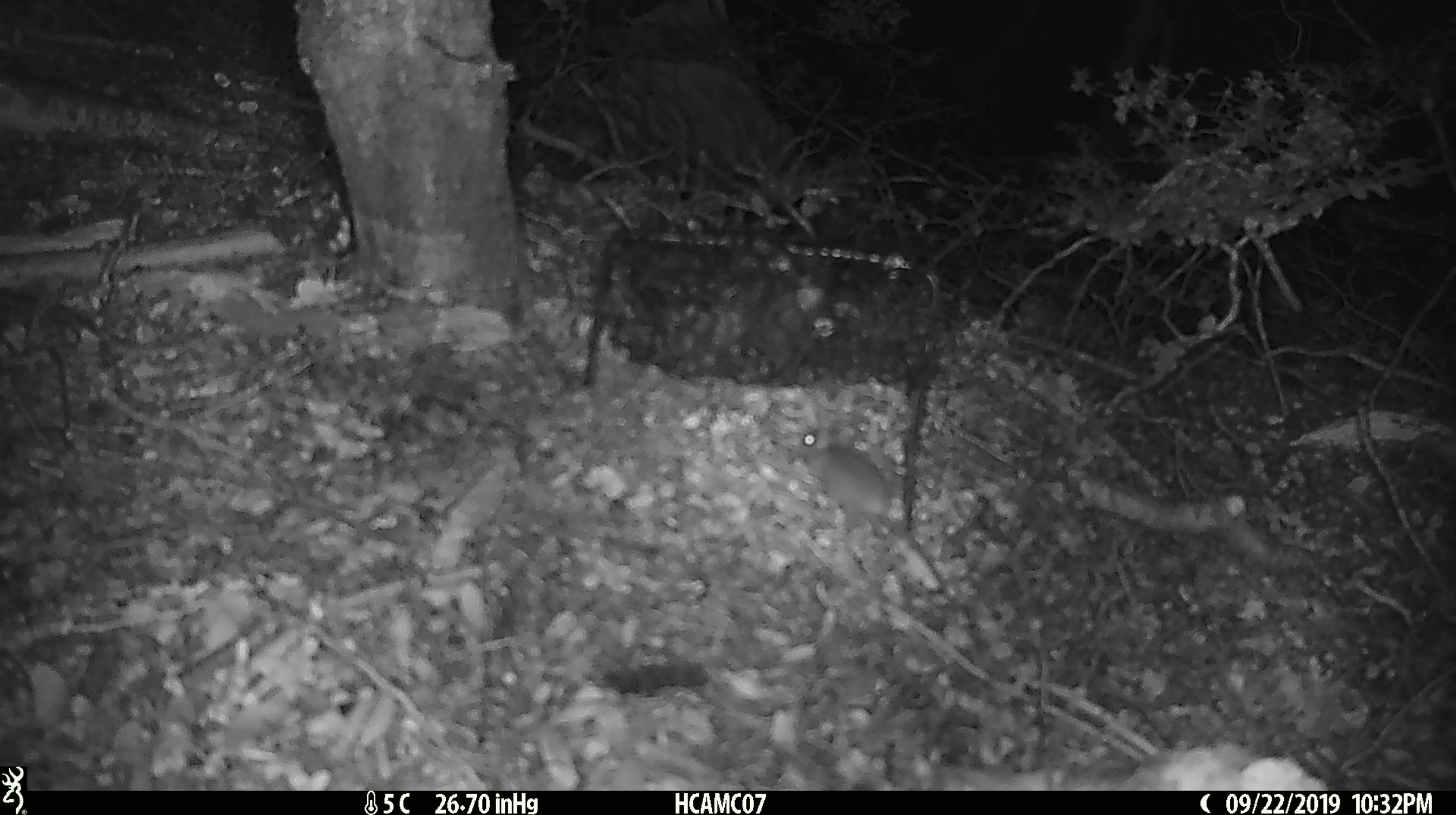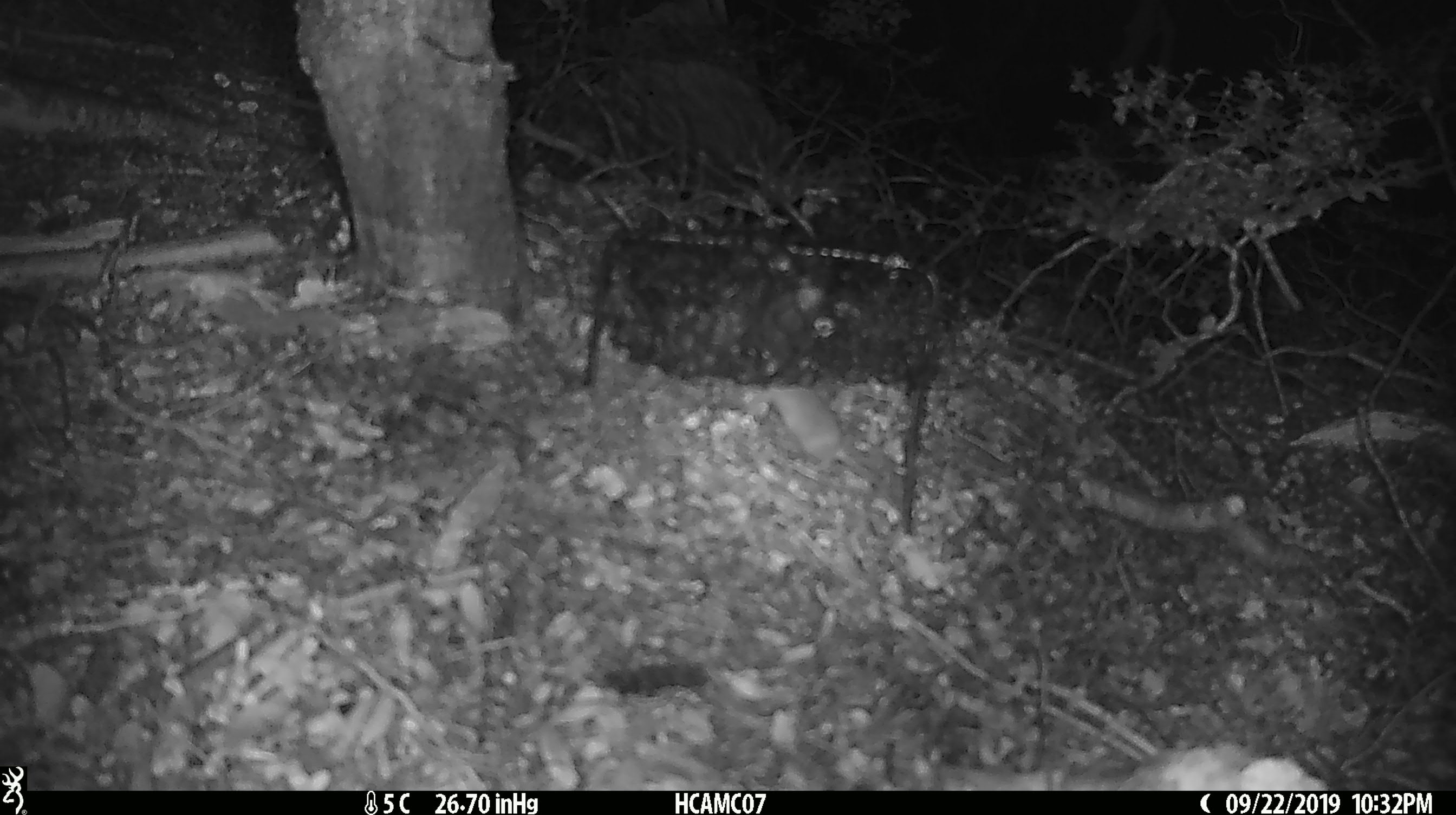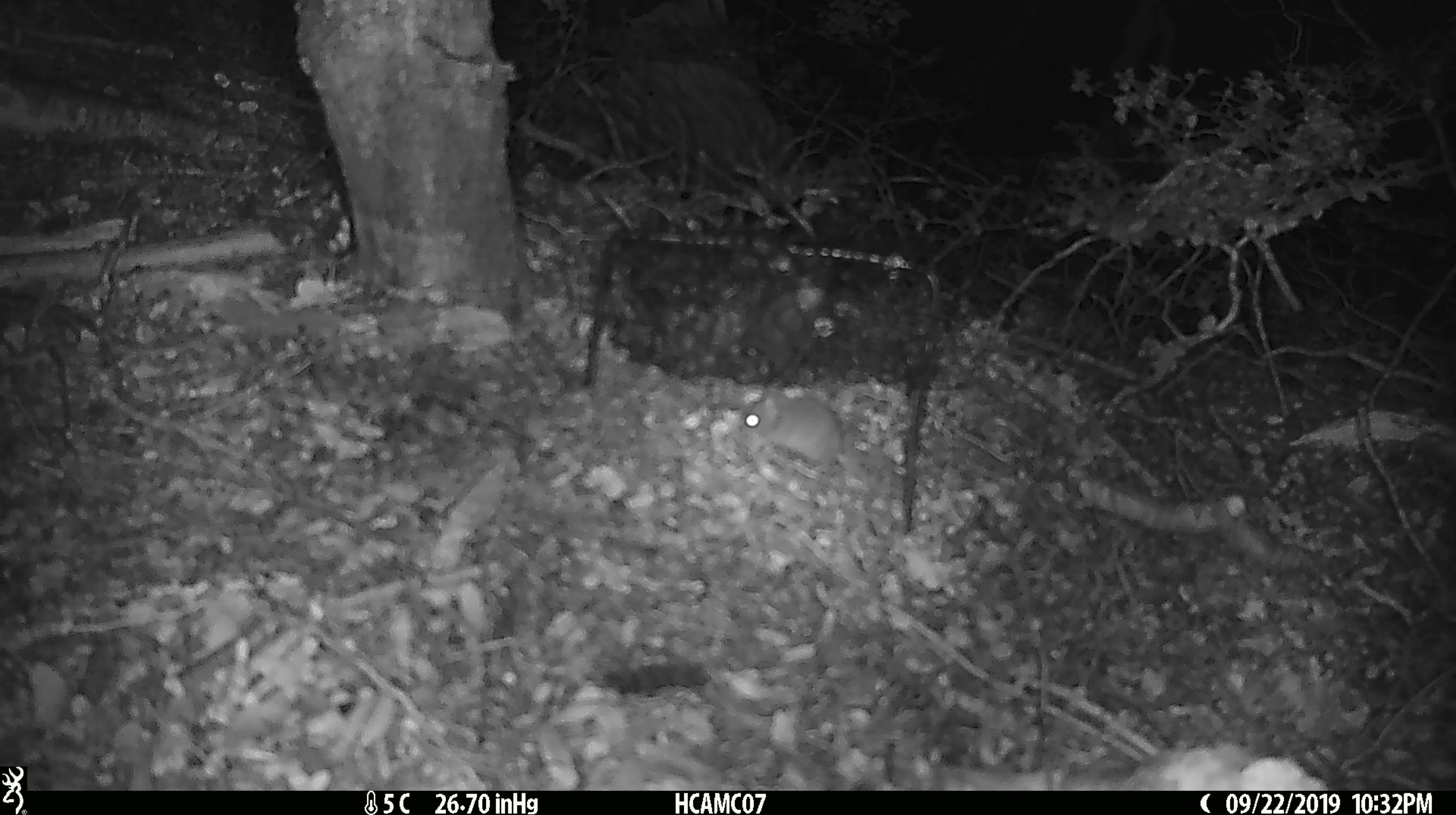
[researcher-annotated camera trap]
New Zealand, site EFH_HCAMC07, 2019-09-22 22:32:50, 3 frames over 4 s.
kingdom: Animalia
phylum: Chordata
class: Mammalia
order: Rodentia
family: Muridae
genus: Mus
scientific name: Mus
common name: mouse